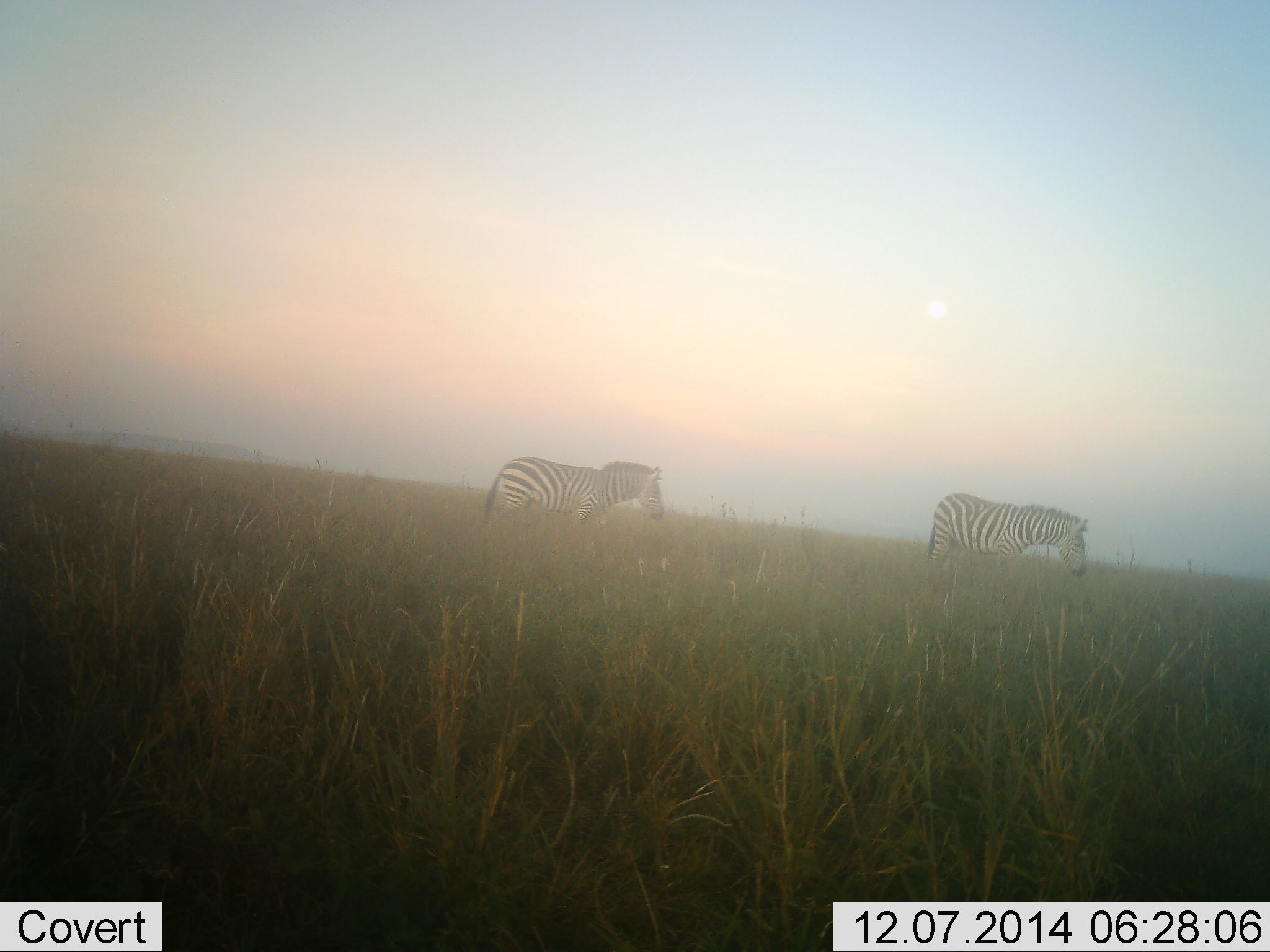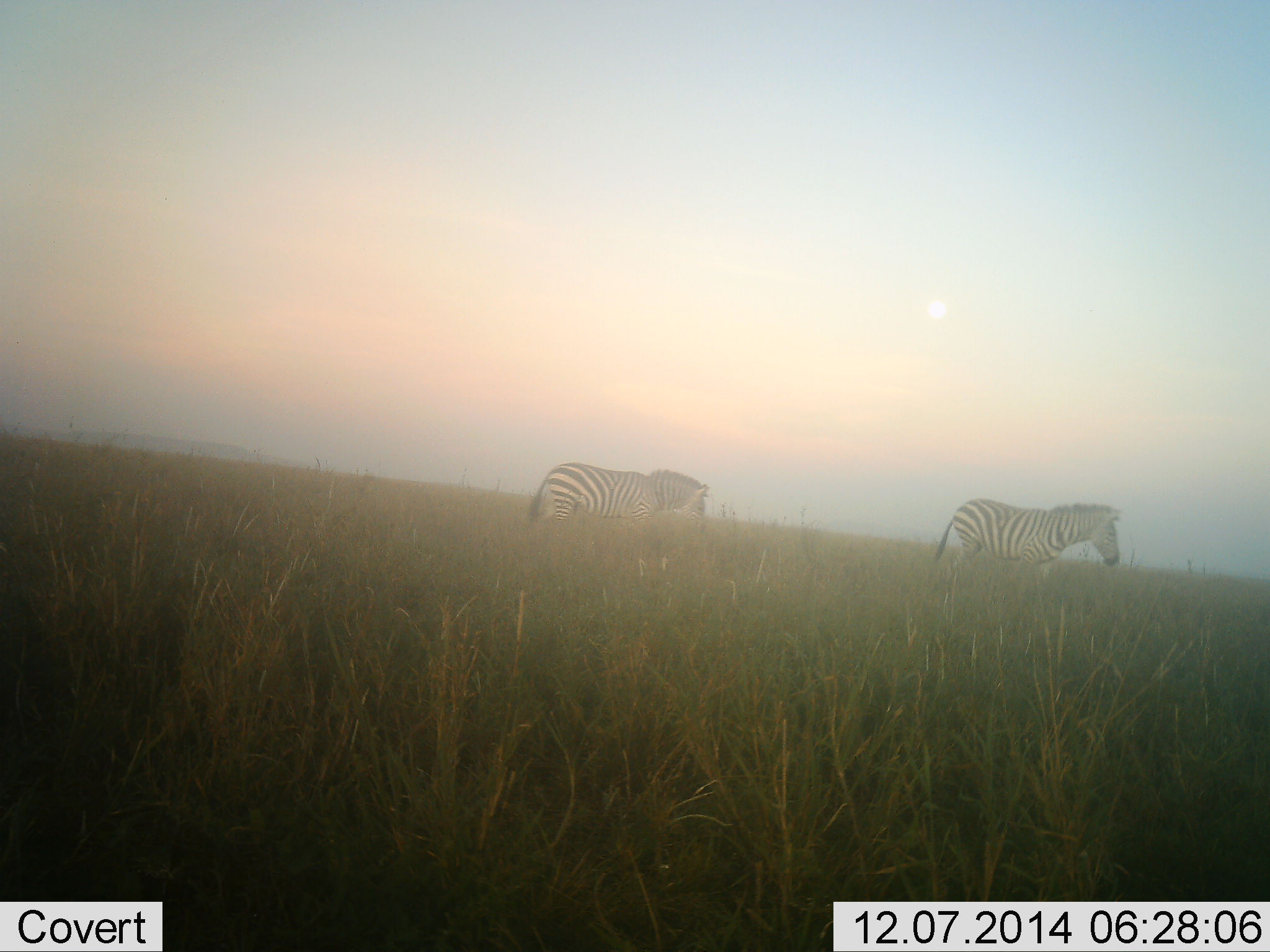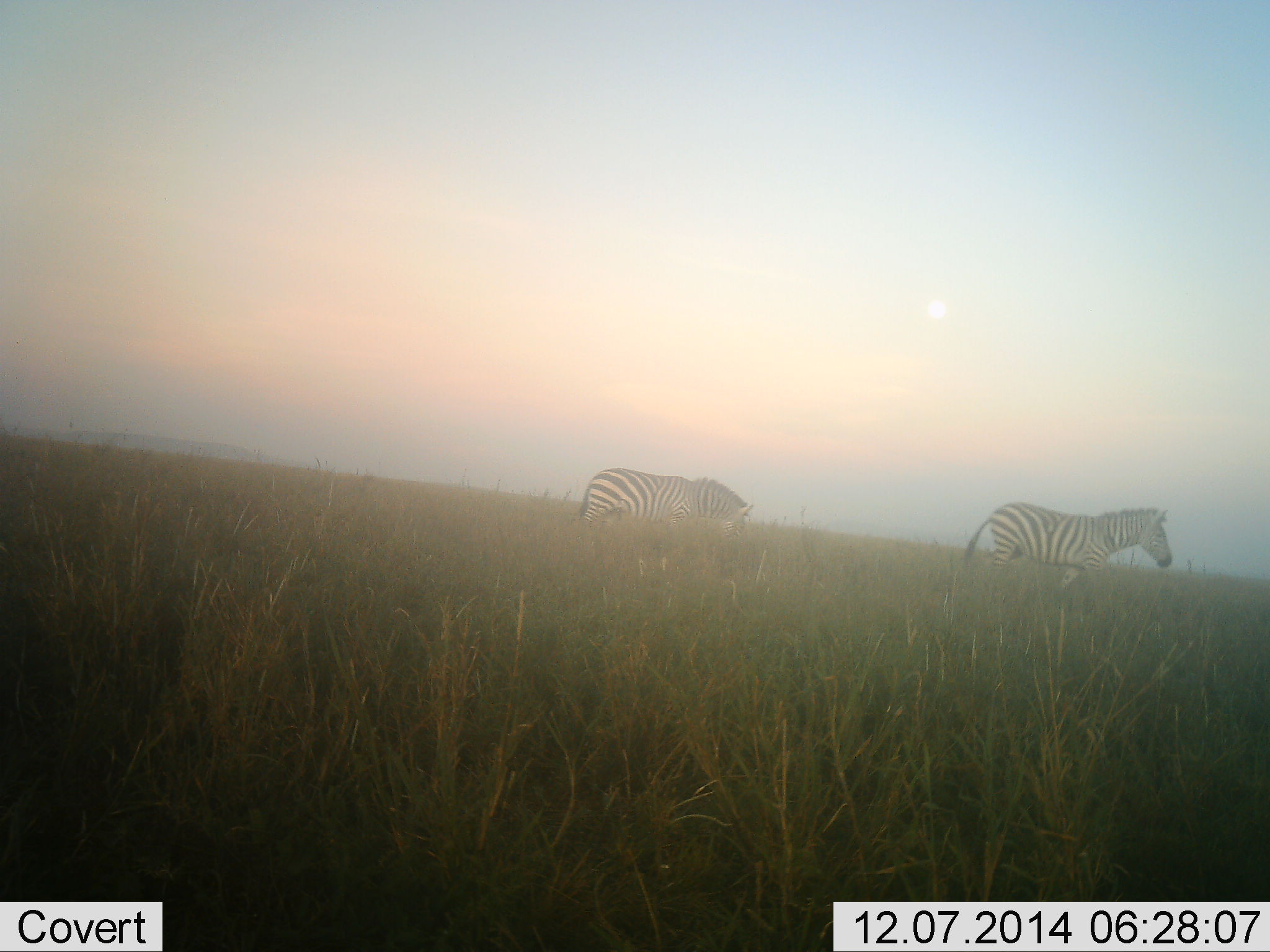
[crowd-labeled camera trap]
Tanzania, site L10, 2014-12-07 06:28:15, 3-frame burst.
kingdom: Animalia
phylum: Chordata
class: Mammalia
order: Perissodactyla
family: Equidae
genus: Equus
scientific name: Equus quagga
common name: plains zebra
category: zebra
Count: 2.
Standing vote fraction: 10%.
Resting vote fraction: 0%.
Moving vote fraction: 90%.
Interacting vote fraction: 0%.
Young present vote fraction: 0%.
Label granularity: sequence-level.